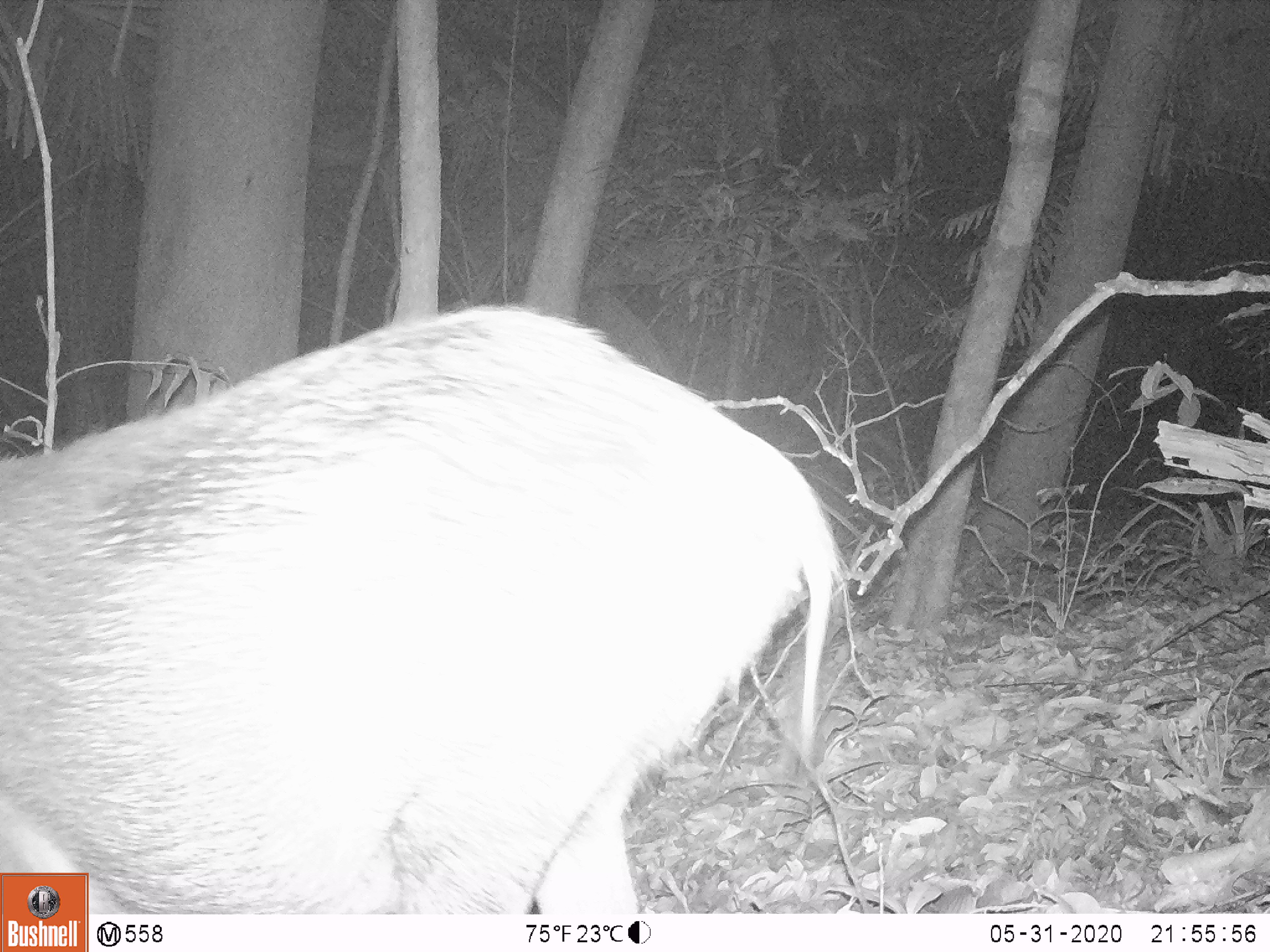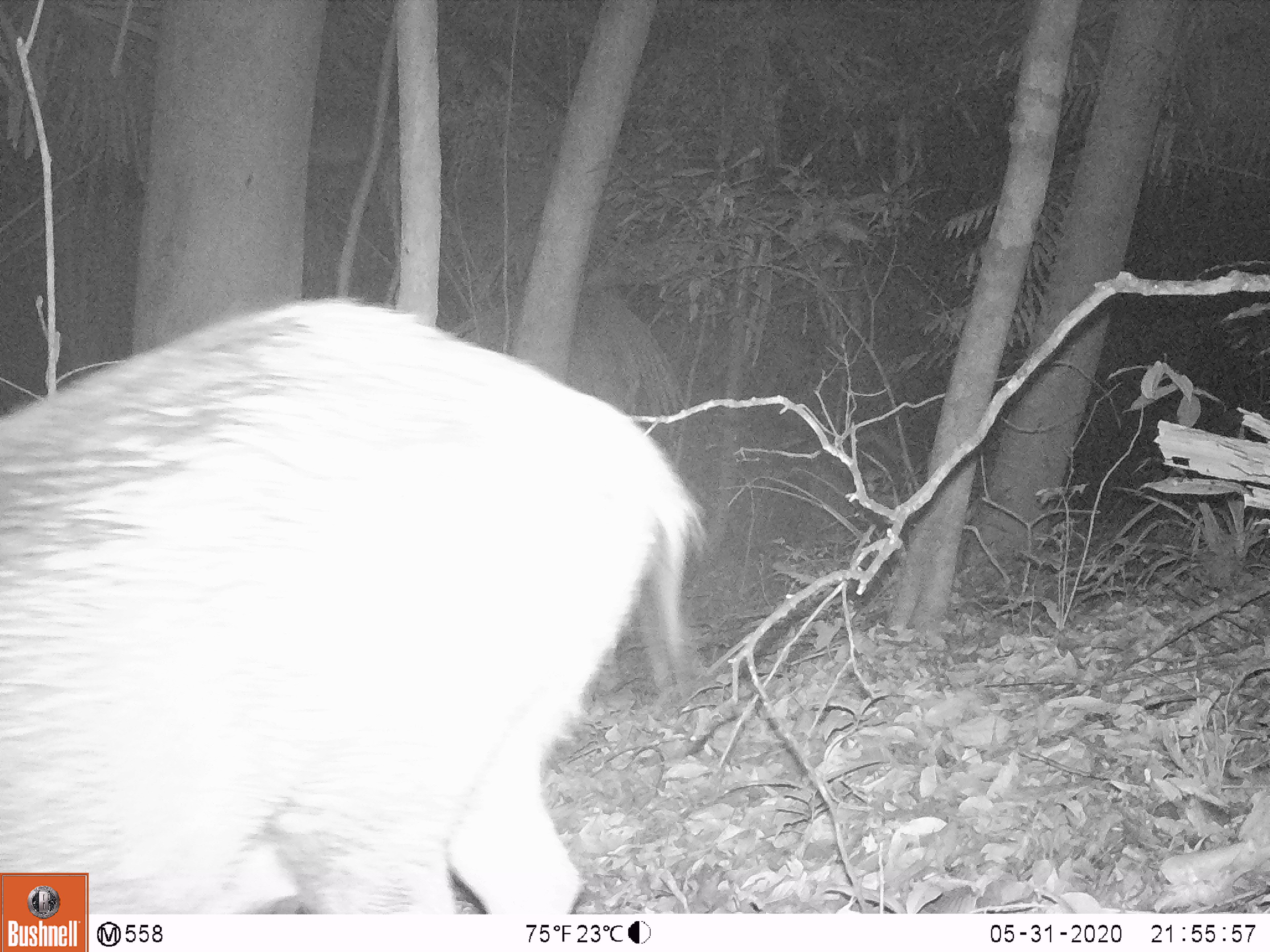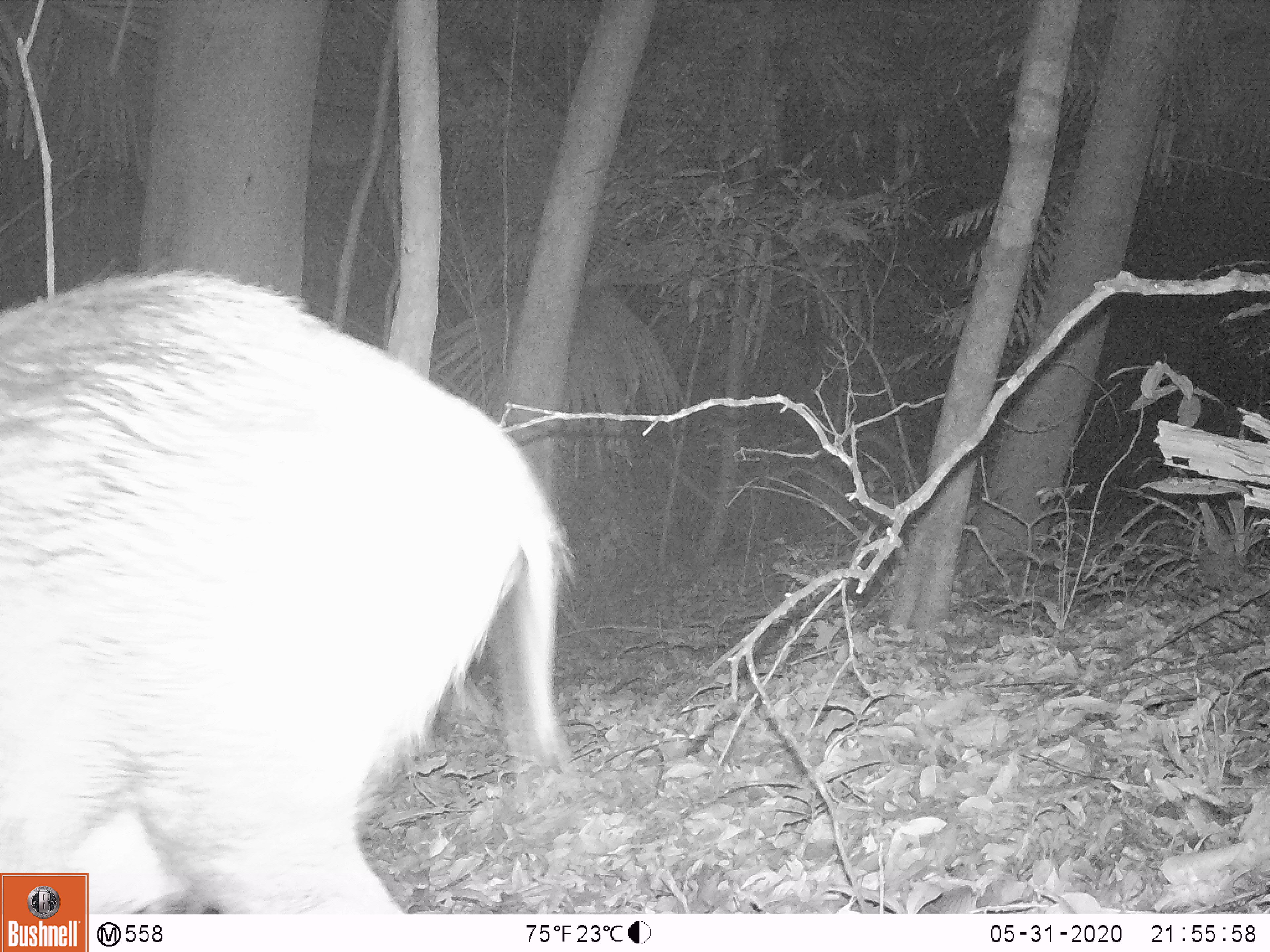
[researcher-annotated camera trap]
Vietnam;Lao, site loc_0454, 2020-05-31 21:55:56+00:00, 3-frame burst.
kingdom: Animalia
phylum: Chordata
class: Mammalia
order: Artiodactyla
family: Suidae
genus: Sus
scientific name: Sus scrofa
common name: eurasian wild pig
Eurasian wild pig (Sus scrofa). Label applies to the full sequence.